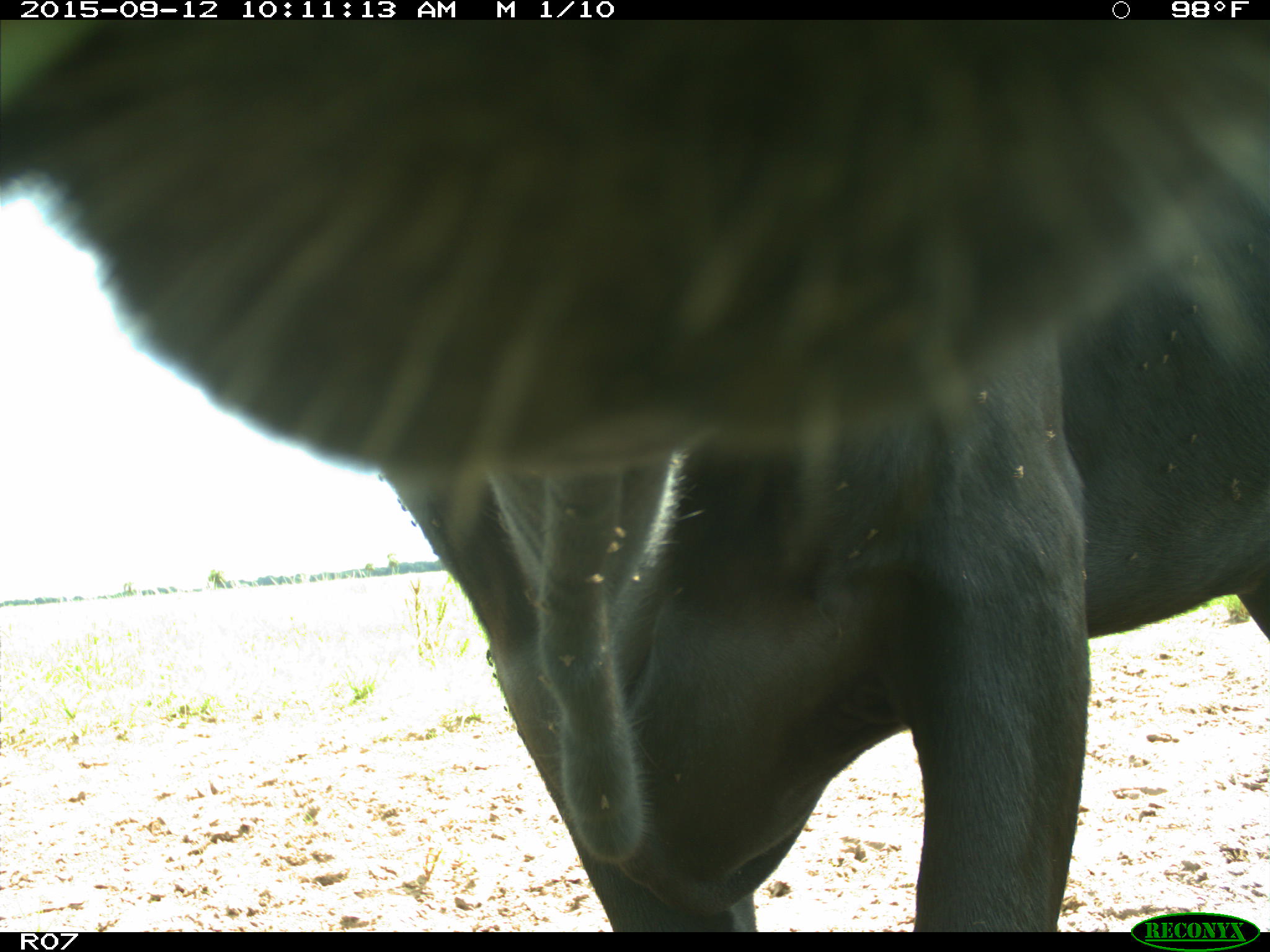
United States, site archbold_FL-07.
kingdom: Animalia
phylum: Chordata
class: Mammalia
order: Artiodactyla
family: Bovidae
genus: Bos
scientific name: Bos taurus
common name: domestic cow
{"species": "Bos taurus (domestic cow)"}